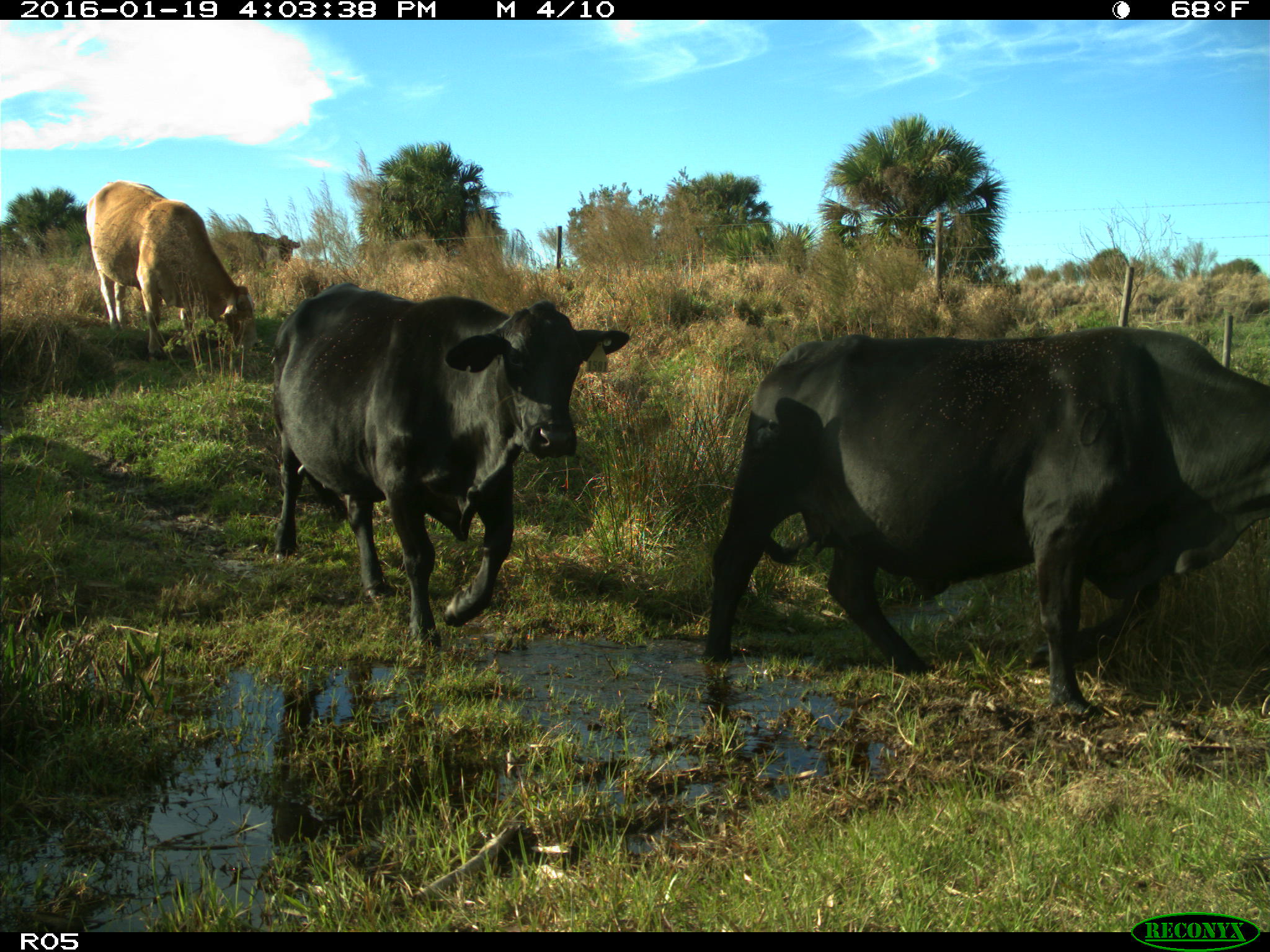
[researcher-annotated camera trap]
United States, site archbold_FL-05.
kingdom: Animalia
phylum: Chordata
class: Mammalia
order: Artiodactyla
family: Bovidae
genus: Bos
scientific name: Bos taurus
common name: domestic cow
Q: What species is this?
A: Bos taurus (domestic cow).